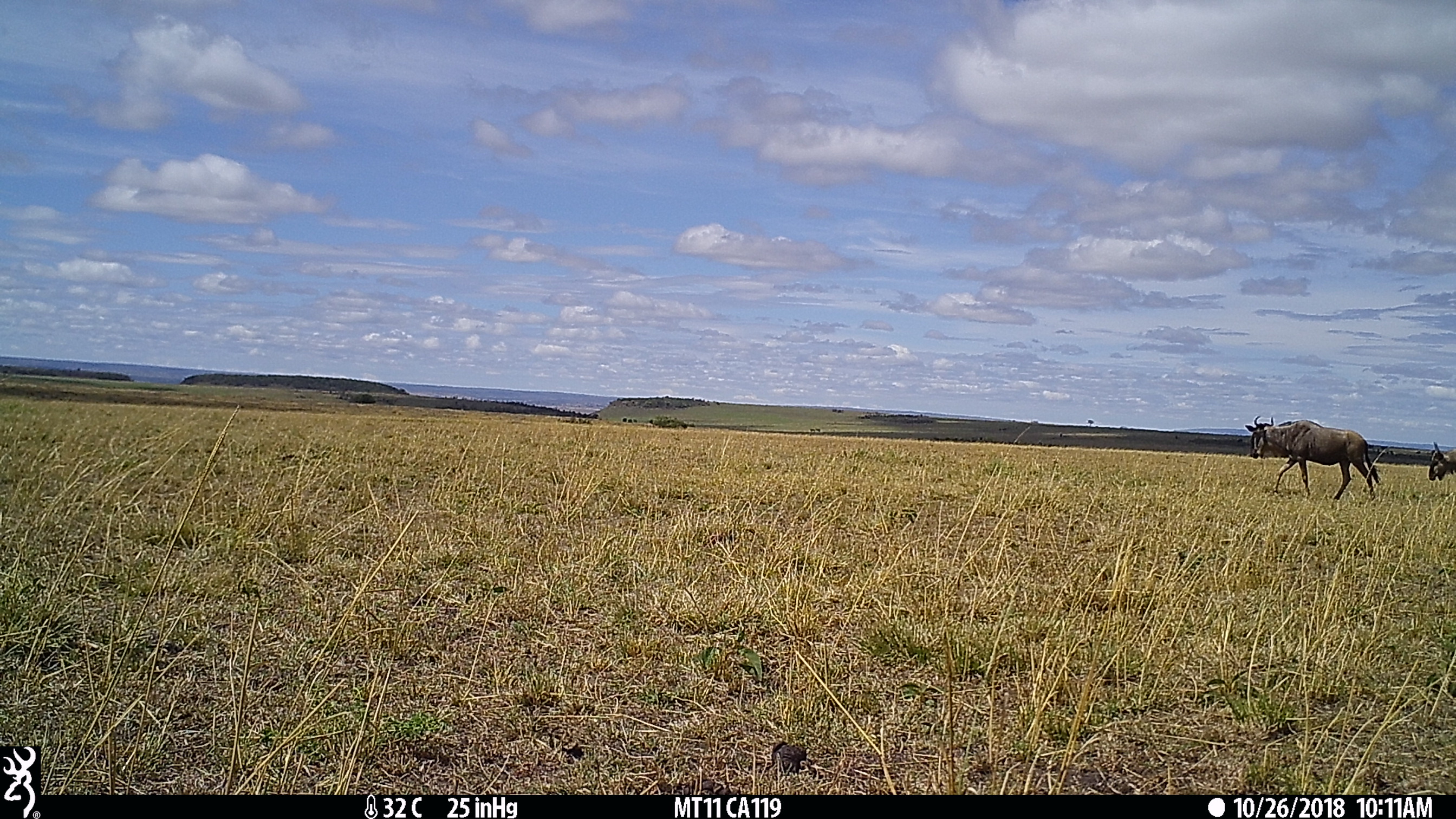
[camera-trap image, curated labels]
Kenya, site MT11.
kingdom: Animalia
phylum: Chordata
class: Mammalia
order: Artiodactyla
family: Bovidae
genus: Connochaetes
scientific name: Connochaetes taurinus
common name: blue wildebeest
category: wildebeest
Wildebeest (blue wildebeest) (Connochaetes taurinus).